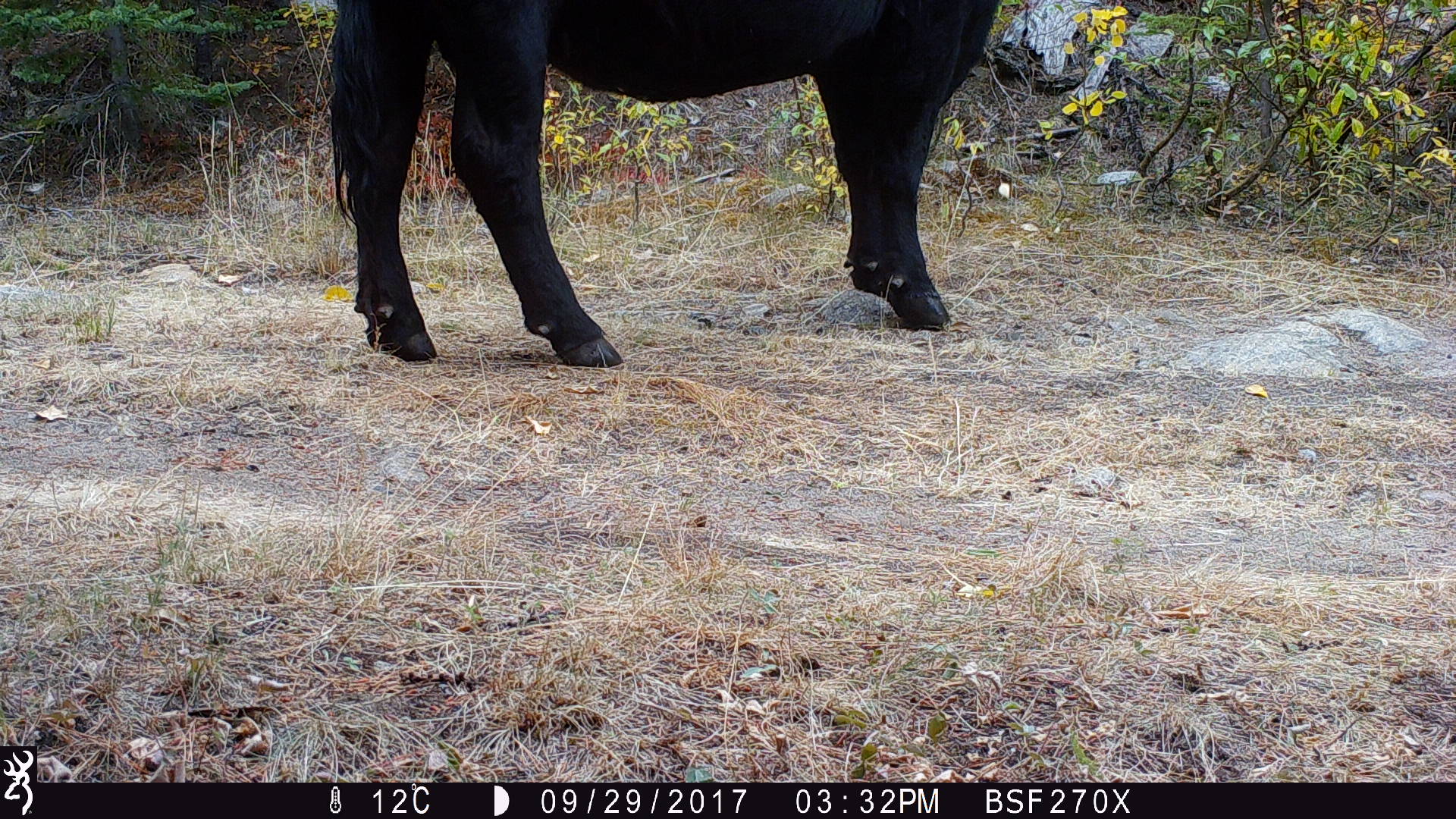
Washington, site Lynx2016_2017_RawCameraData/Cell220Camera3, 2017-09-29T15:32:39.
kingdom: Animalia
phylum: Chordata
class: Mammalia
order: Artiodactyla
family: Bovidae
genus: Bos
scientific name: Bos taurus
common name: domestic cattle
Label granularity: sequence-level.